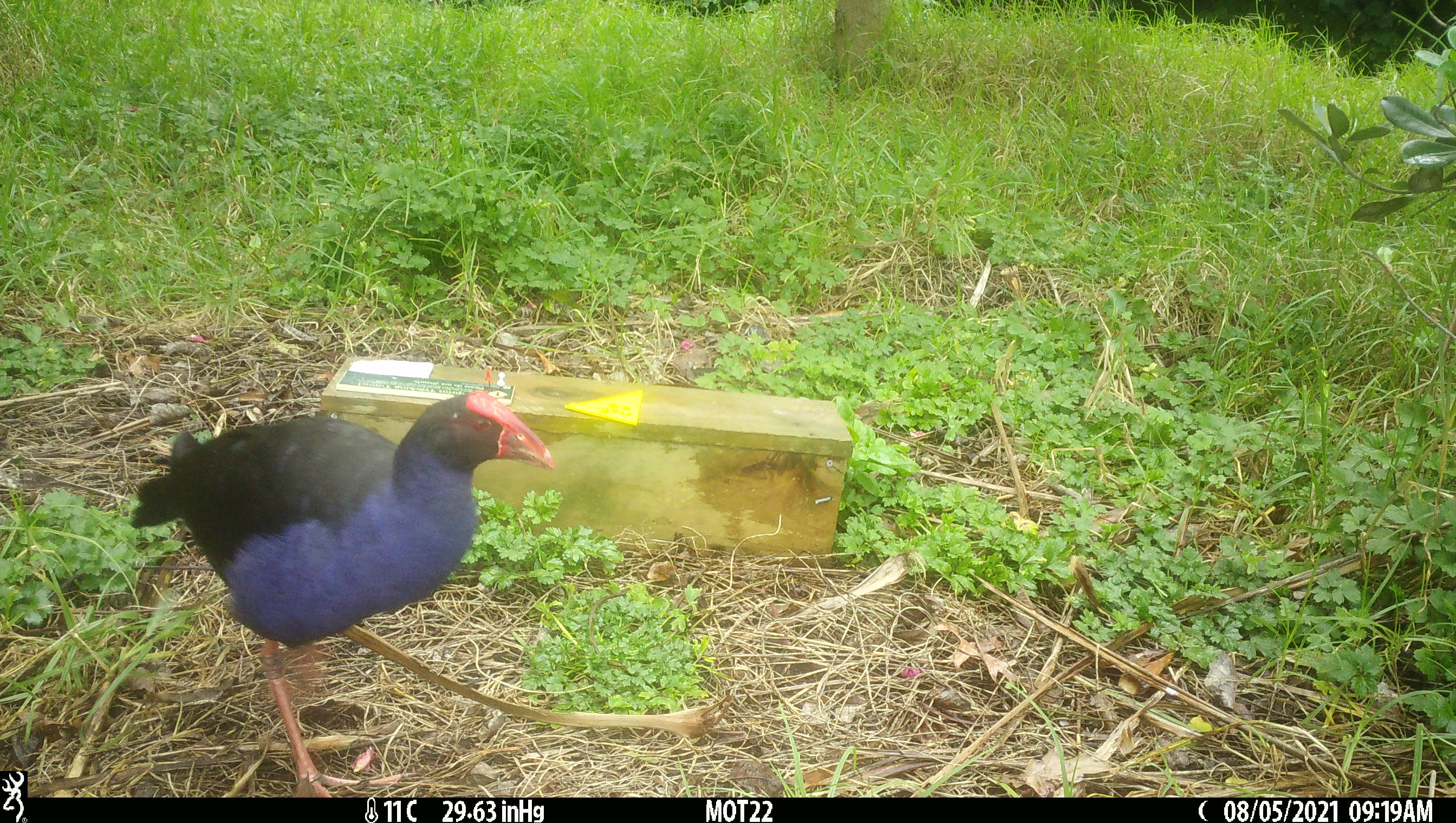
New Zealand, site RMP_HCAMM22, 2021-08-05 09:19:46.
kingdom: Animalia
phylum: Chordata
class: Aves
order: Gruiformes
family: Rallidae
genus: Porphyrio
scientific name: Porphyrio melanotus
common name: australasian swamphen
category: pukeko